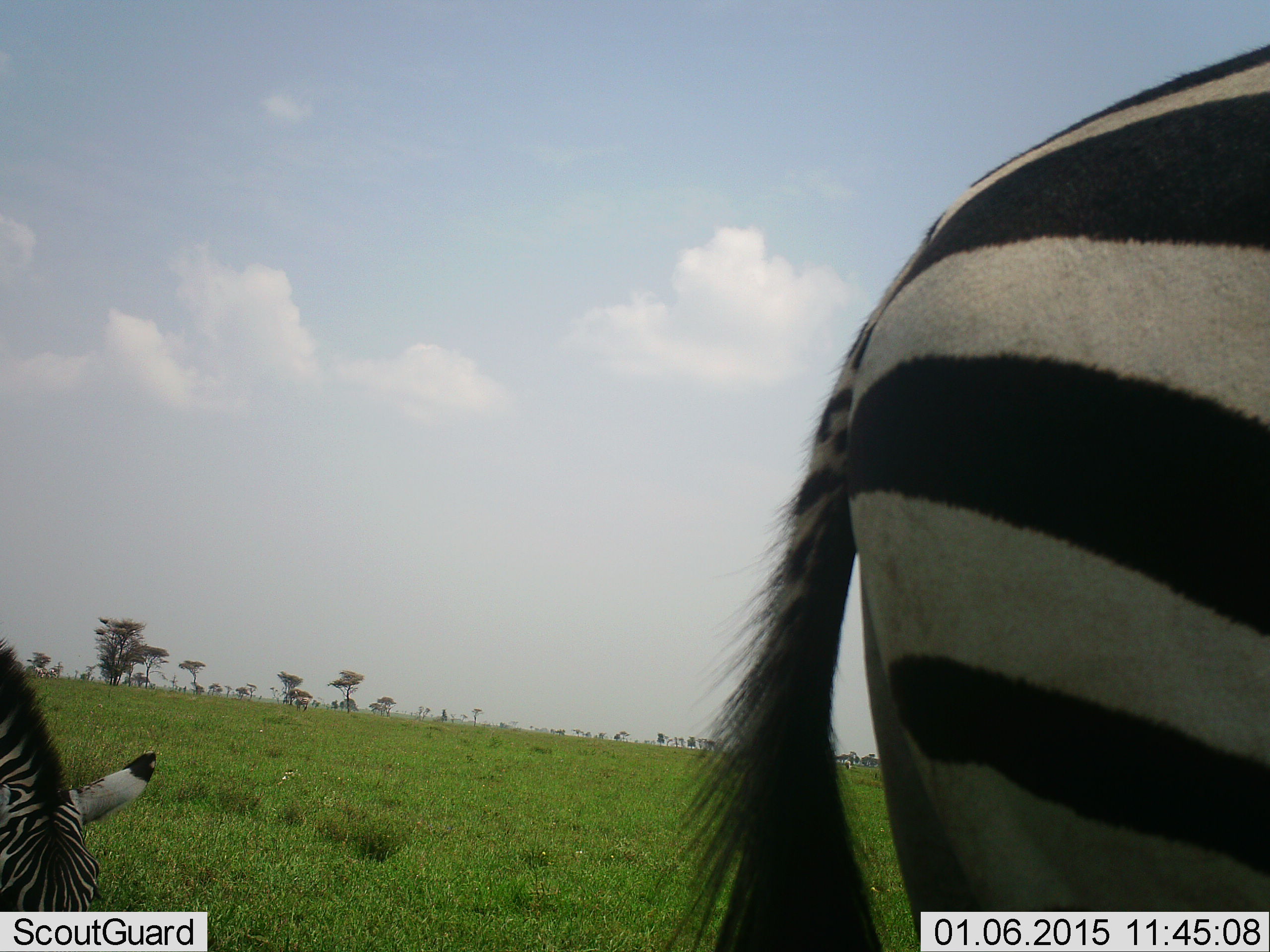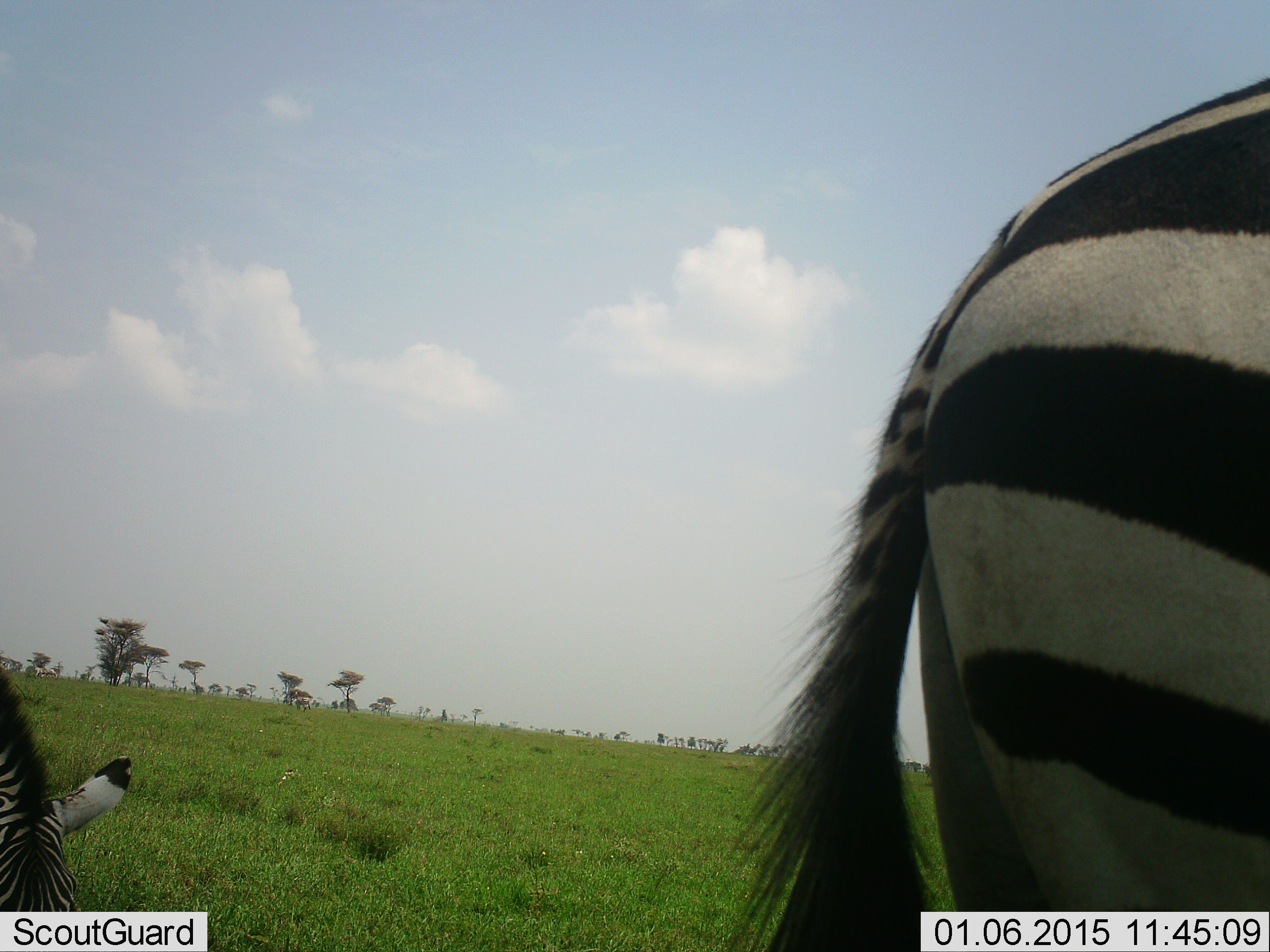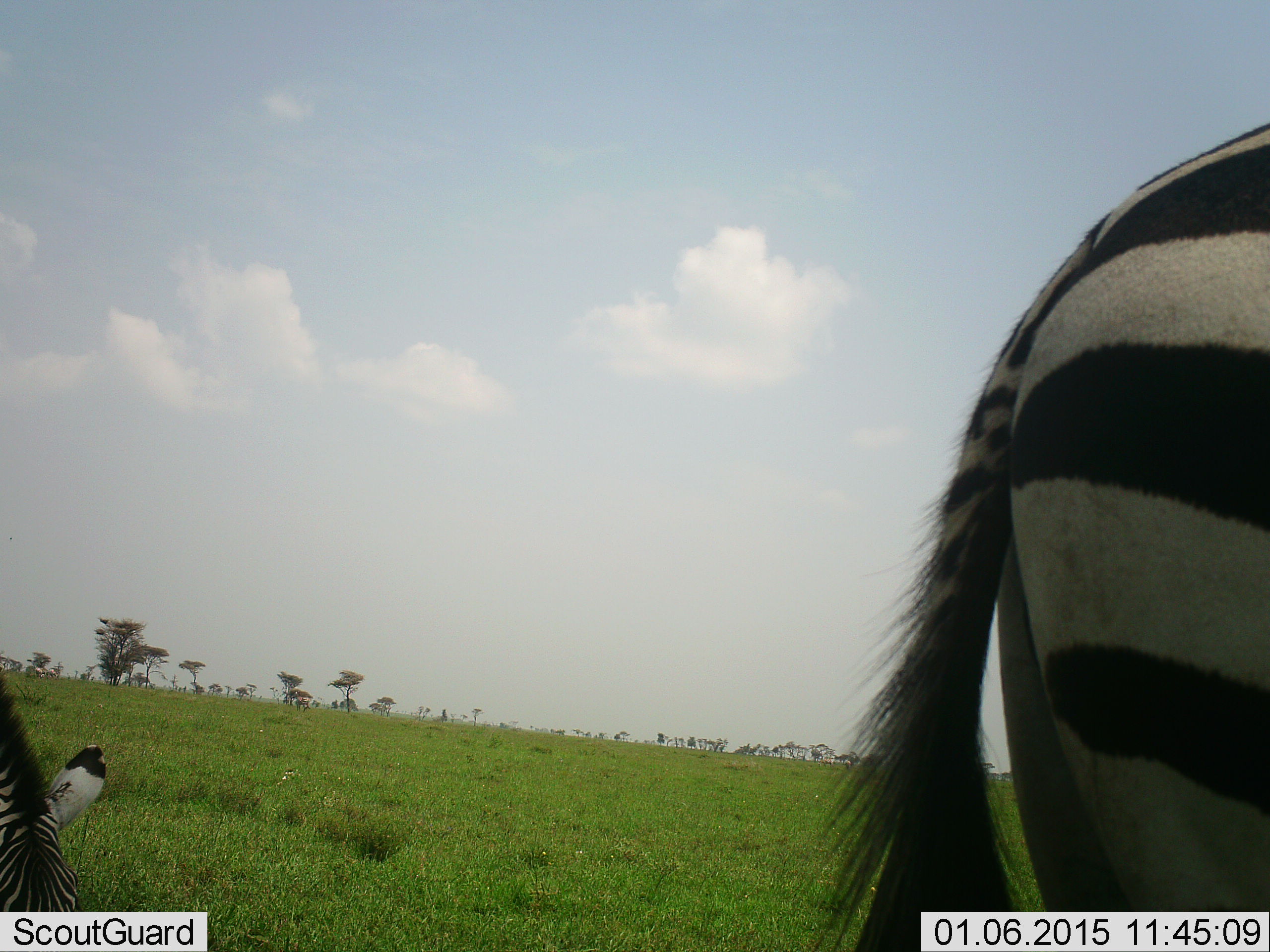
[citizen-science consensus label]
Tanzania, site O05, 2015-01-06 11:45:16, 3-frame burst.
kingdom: Animalia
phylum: Chordata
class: Mammalia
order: Perissodactyla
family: Equidae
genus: Equus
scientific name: Equus quagga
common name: plains zebra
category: zebra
Zebra (plains zebra) (Equus quagga), count 2. Behavior (volunteer vote fractions): standing 90%, resting 0%, moving 10%, interacting 0%. Young present (vote fraction): 0%. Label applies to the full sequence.